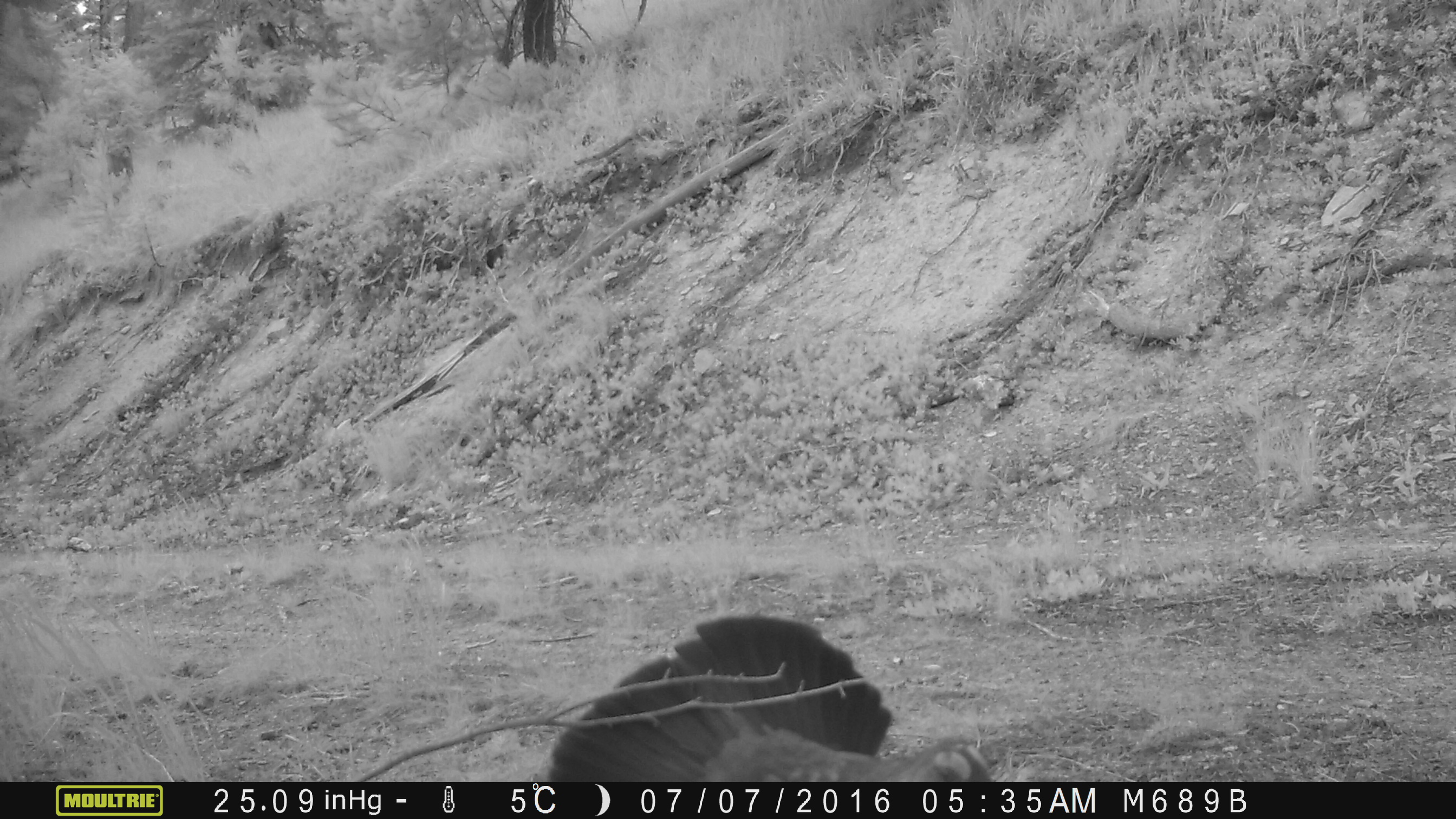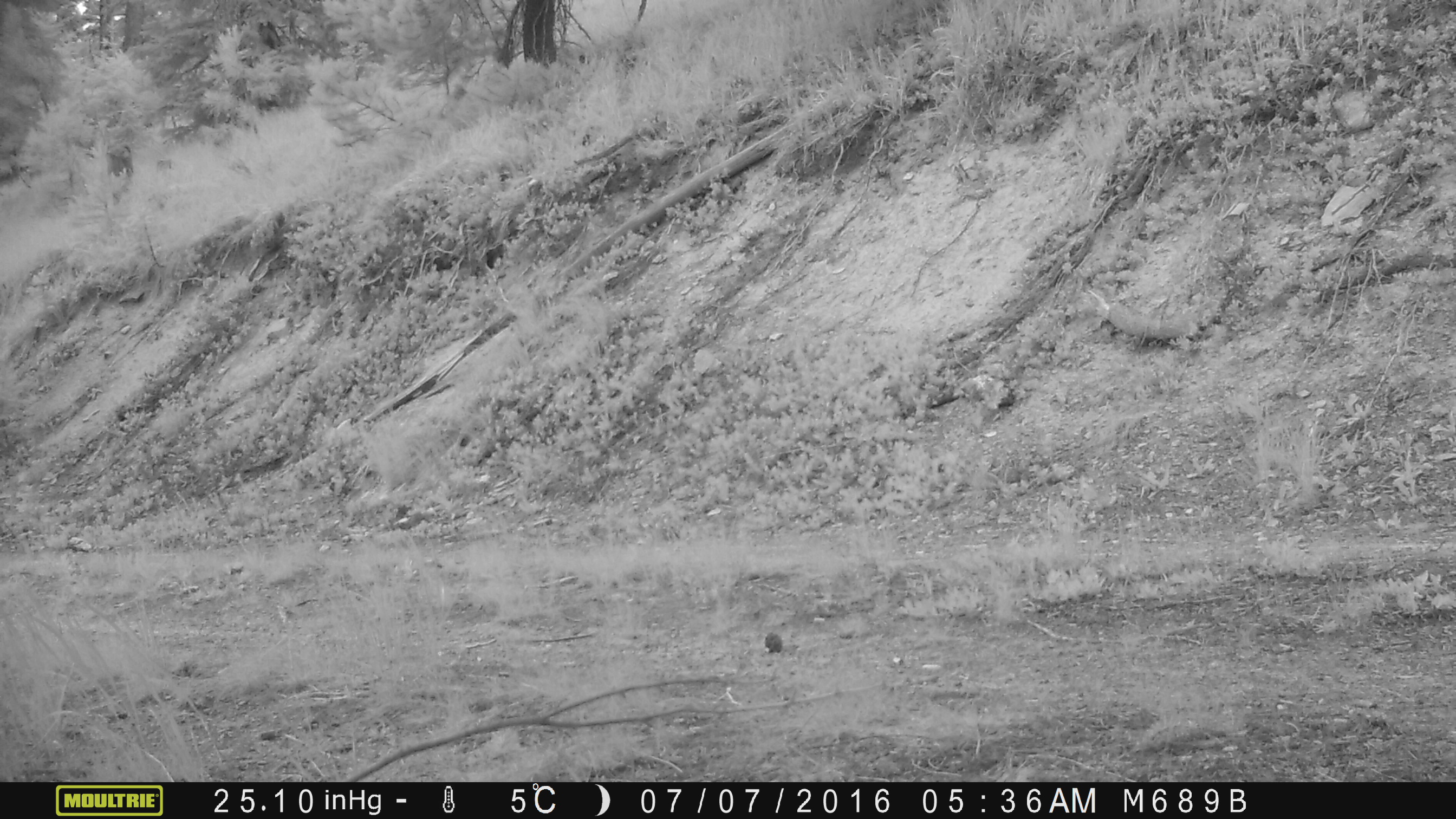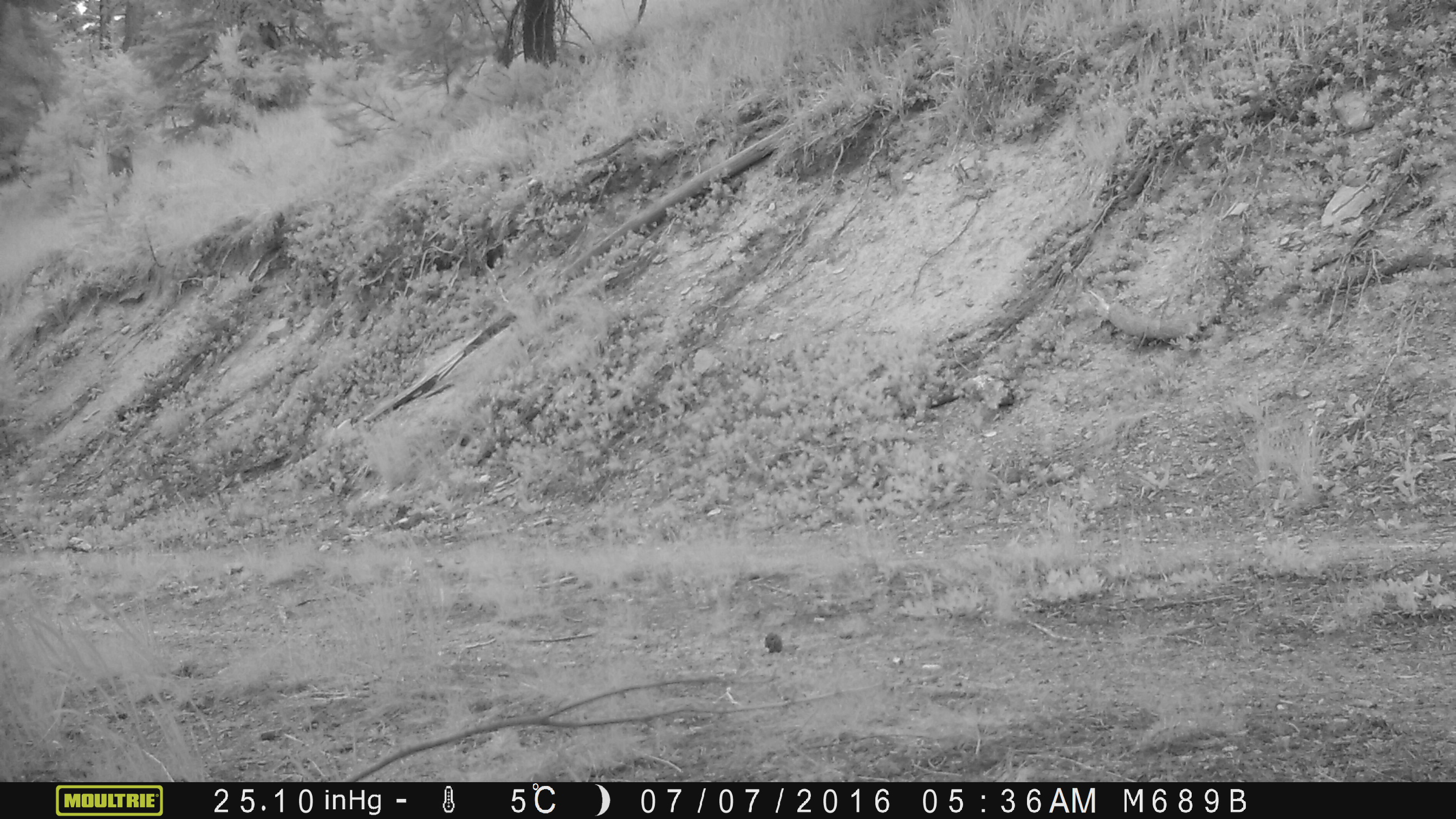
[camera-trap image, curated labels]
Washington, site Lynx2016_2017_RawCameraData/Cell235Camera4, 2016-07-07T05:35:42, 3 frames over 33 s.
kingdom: Animalia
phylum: Chordata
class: Aves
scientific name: Aves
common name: birds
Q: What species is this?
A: Aves (birds).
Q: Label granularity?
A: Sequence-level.